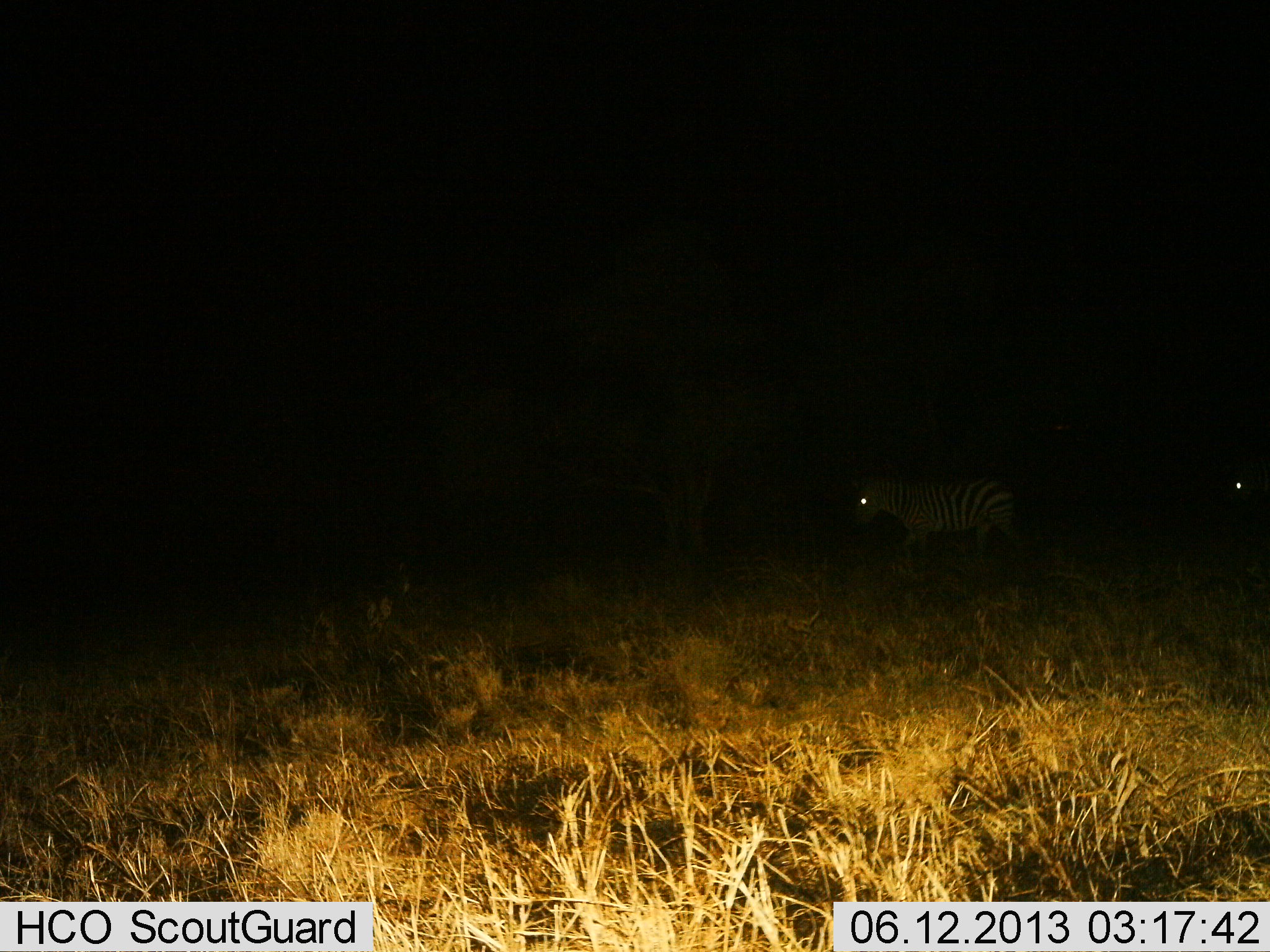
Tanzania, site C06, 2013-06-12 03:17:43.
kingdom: Animalia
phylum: Chordata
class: Mammalia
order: Perissodactyla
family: Equidae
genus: Equus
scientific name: Equus quagga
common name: plains zebra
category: zebra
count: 2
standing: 30%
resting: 0%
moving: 70%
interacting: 0%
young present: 0%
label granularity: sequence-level